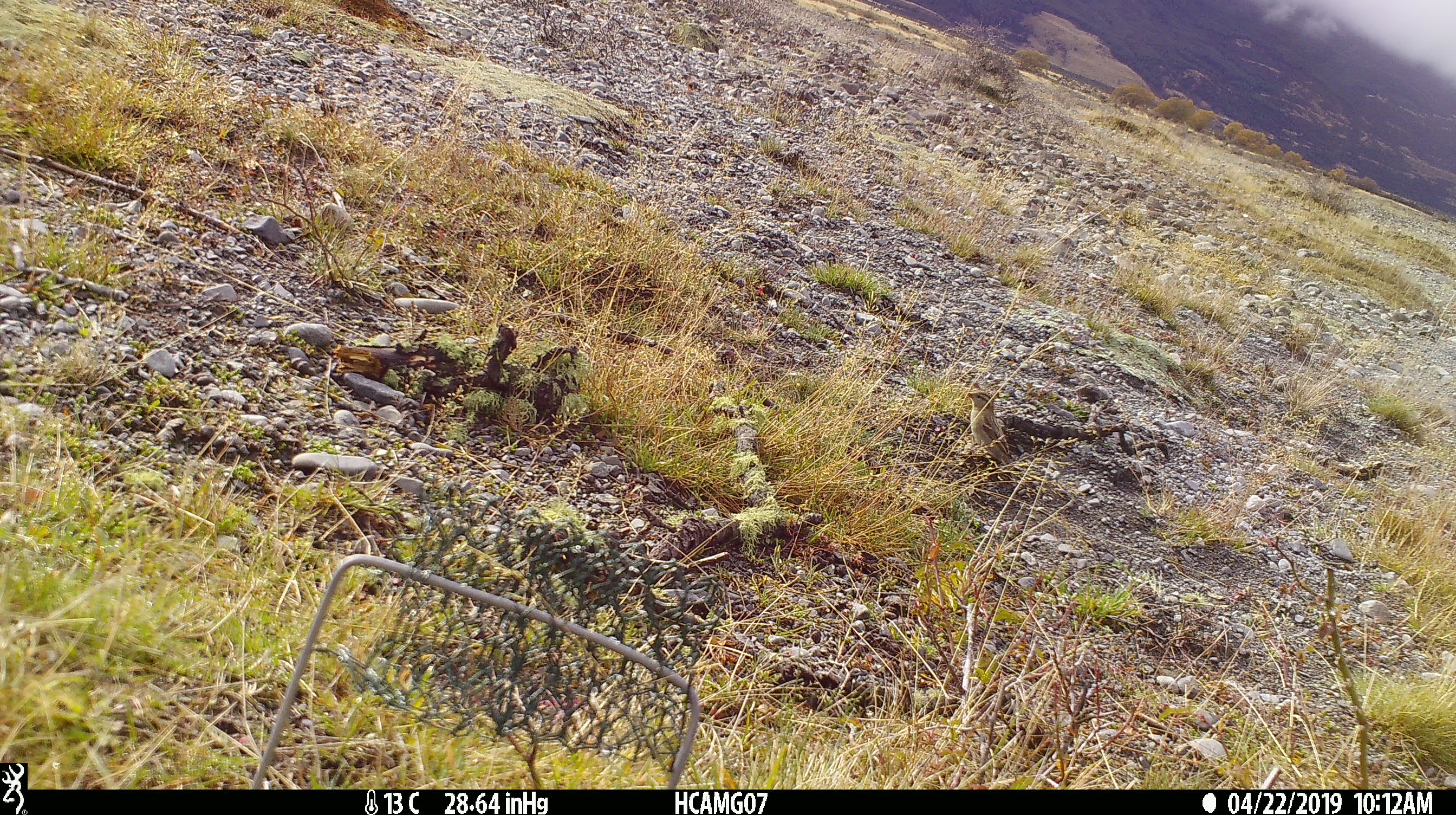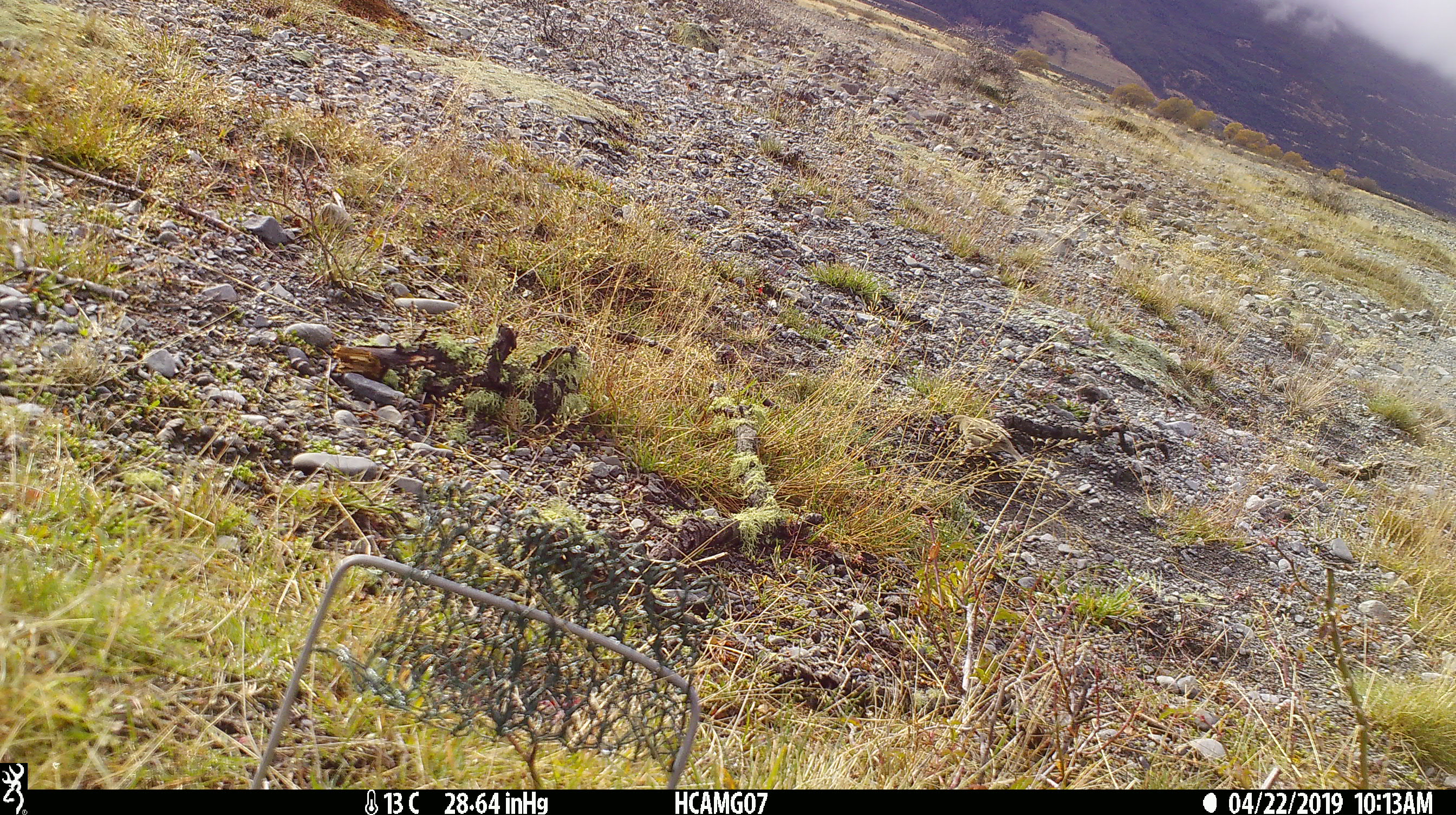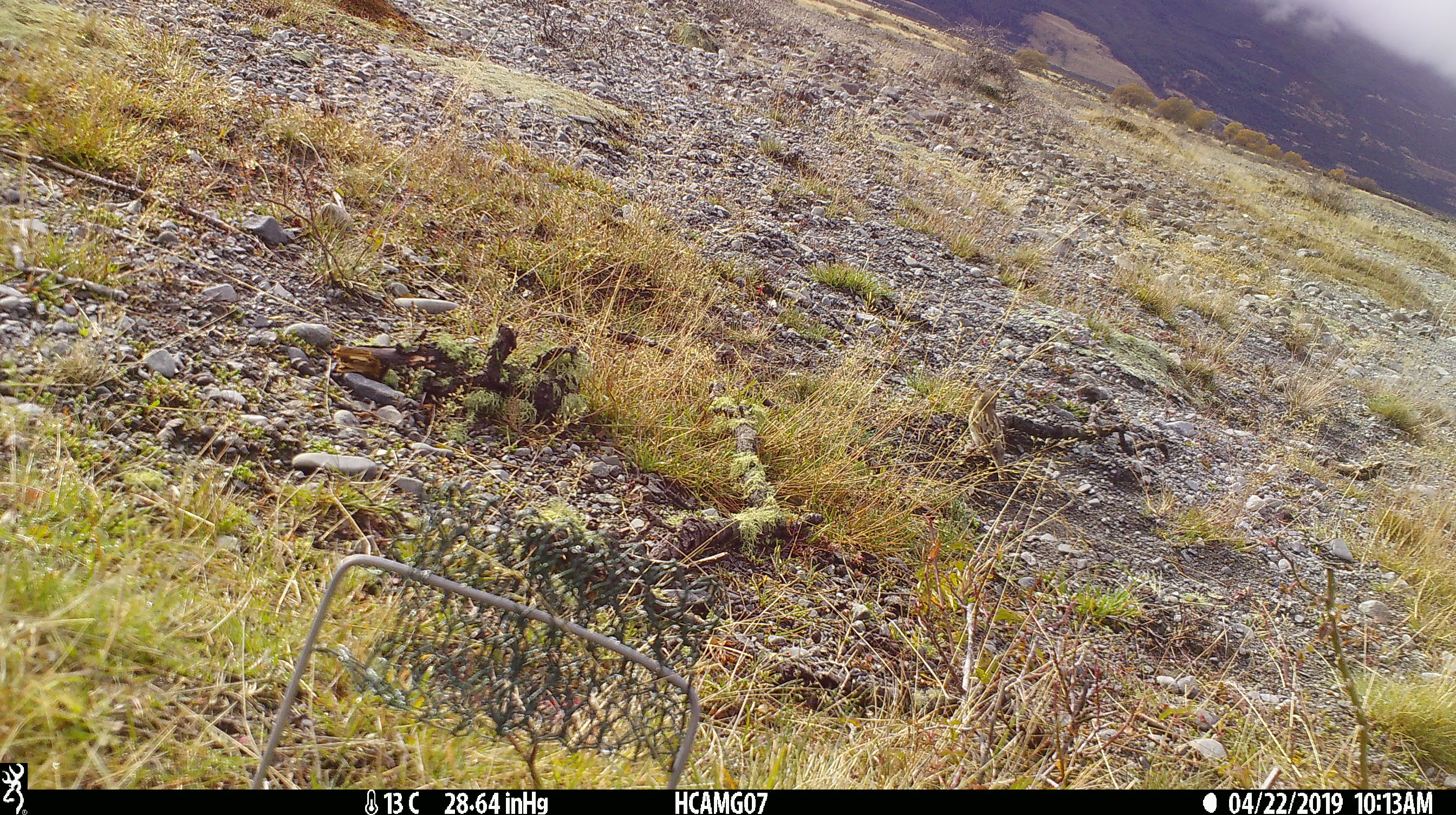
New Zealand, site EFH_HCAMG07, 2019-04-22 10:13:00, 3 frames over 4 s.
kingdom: Animalia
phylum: Chordata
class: Aves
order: Passeriformes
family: Fringillidae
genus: Fringilla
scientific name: Fringilla coelebs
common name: common chaffinch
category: chaffinch